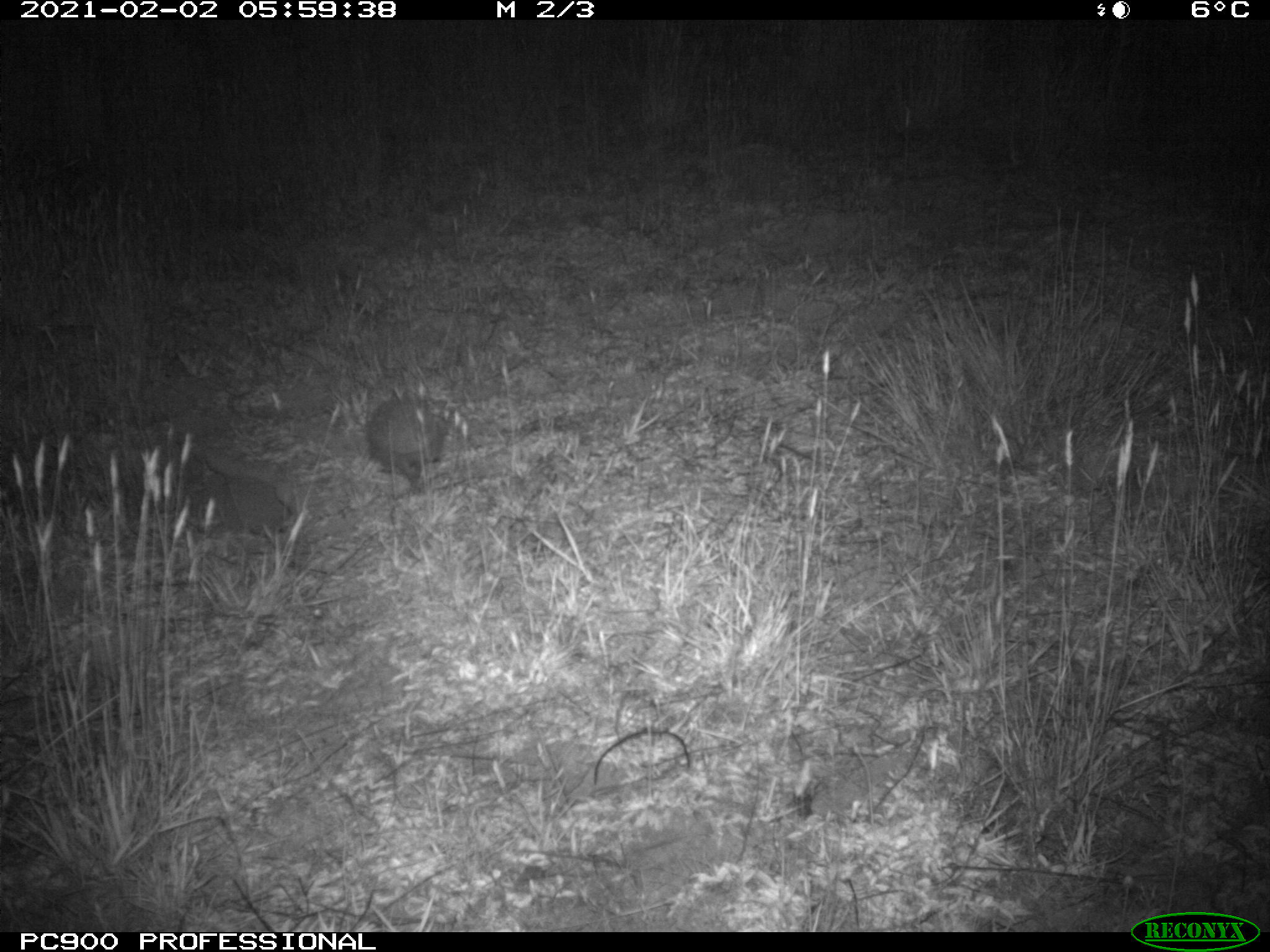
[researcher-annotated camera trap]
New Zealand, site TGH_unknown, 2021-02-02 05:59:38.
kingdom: Animalia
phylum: Chordata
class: Mammalia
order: Eulipotyphla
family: Erinaceidae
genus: Erinaceus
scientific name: Erinaceus europaeus europaeus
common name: european hedgehog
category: hedgehog